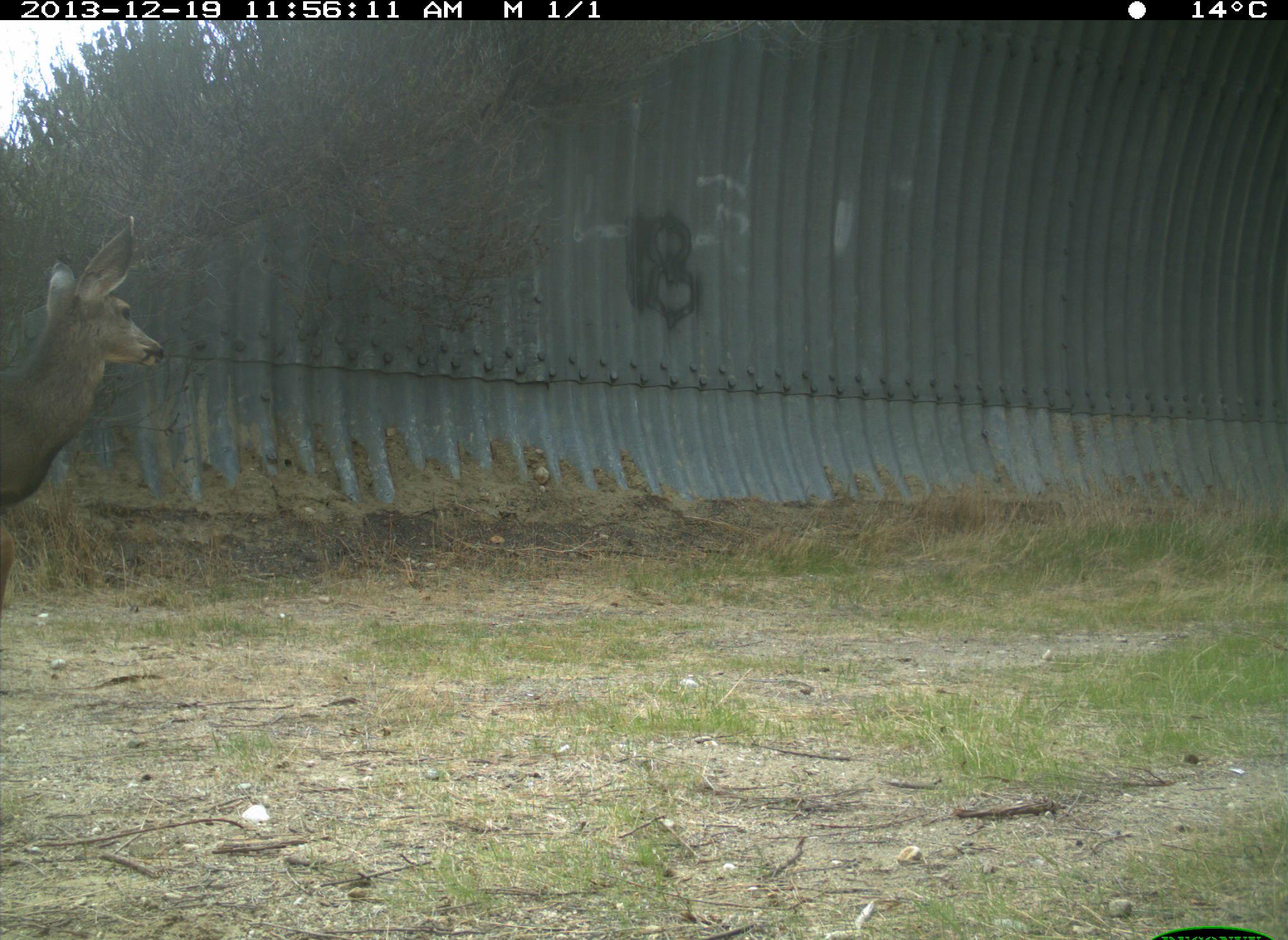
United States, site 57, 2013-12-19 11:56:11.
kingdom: Animalia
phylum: Chordata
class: Mammalia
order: Artiodactyla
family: Cervidae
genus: Odocoileus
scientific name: Odocoileus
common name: deer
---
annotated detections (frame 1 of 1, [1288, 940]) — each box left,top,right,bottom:
deer: 0,216,168,624